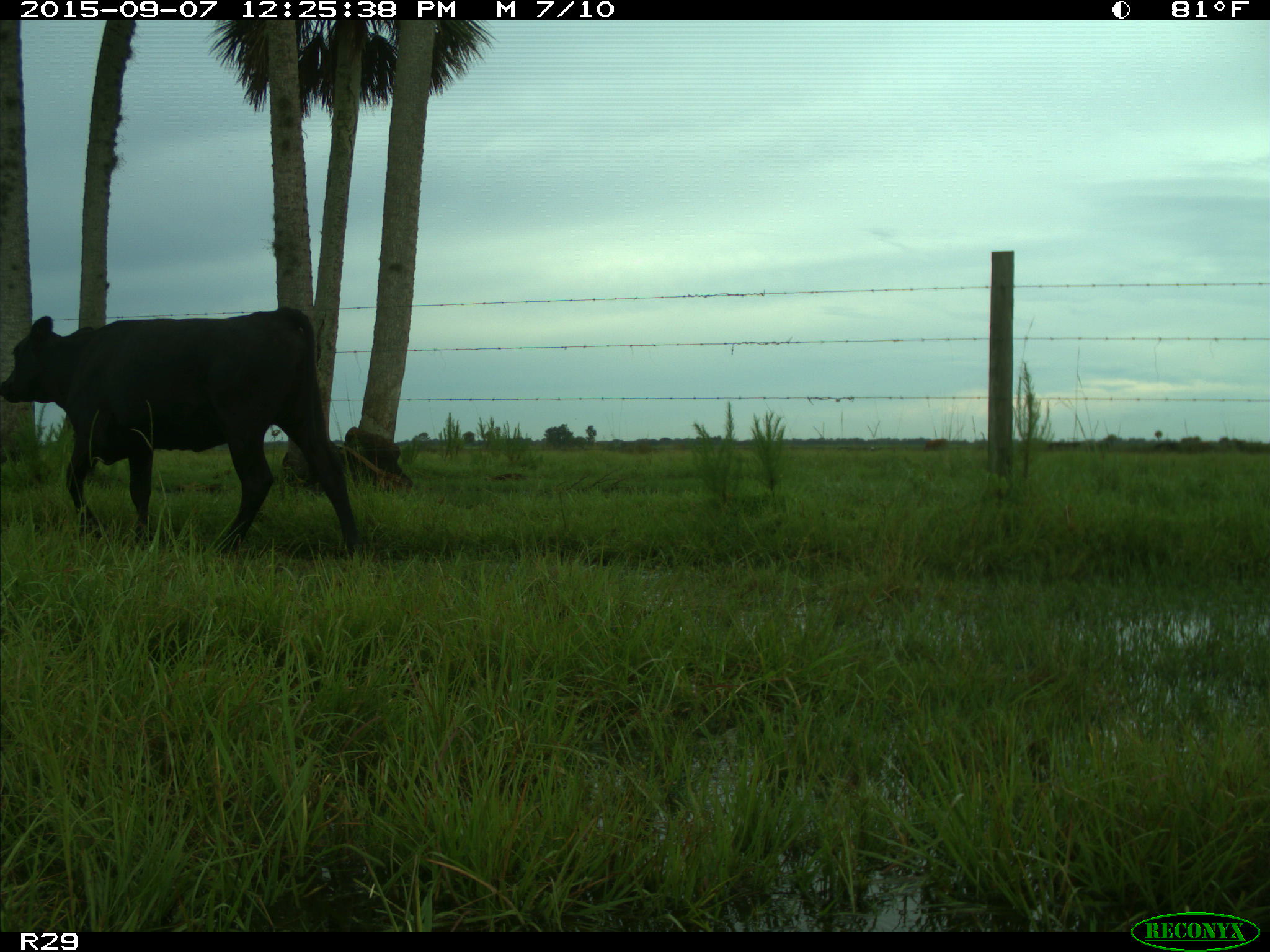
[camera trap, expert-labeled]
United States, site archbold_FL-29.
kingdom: Animalia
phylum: Chordata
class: Mammalia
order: Artiodactyla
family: Bovidae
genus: Bos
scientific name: Bos taurus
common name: domestic cow